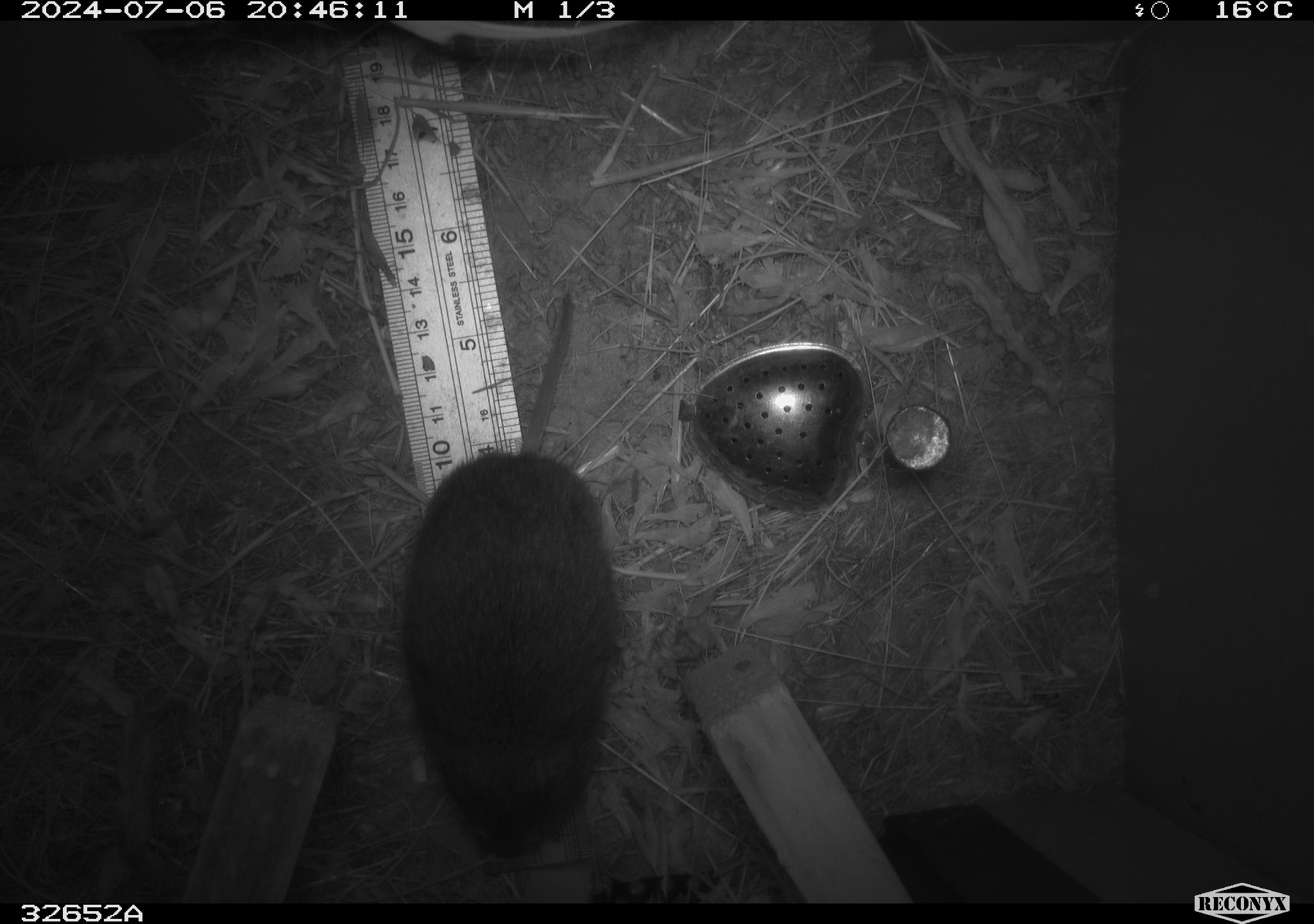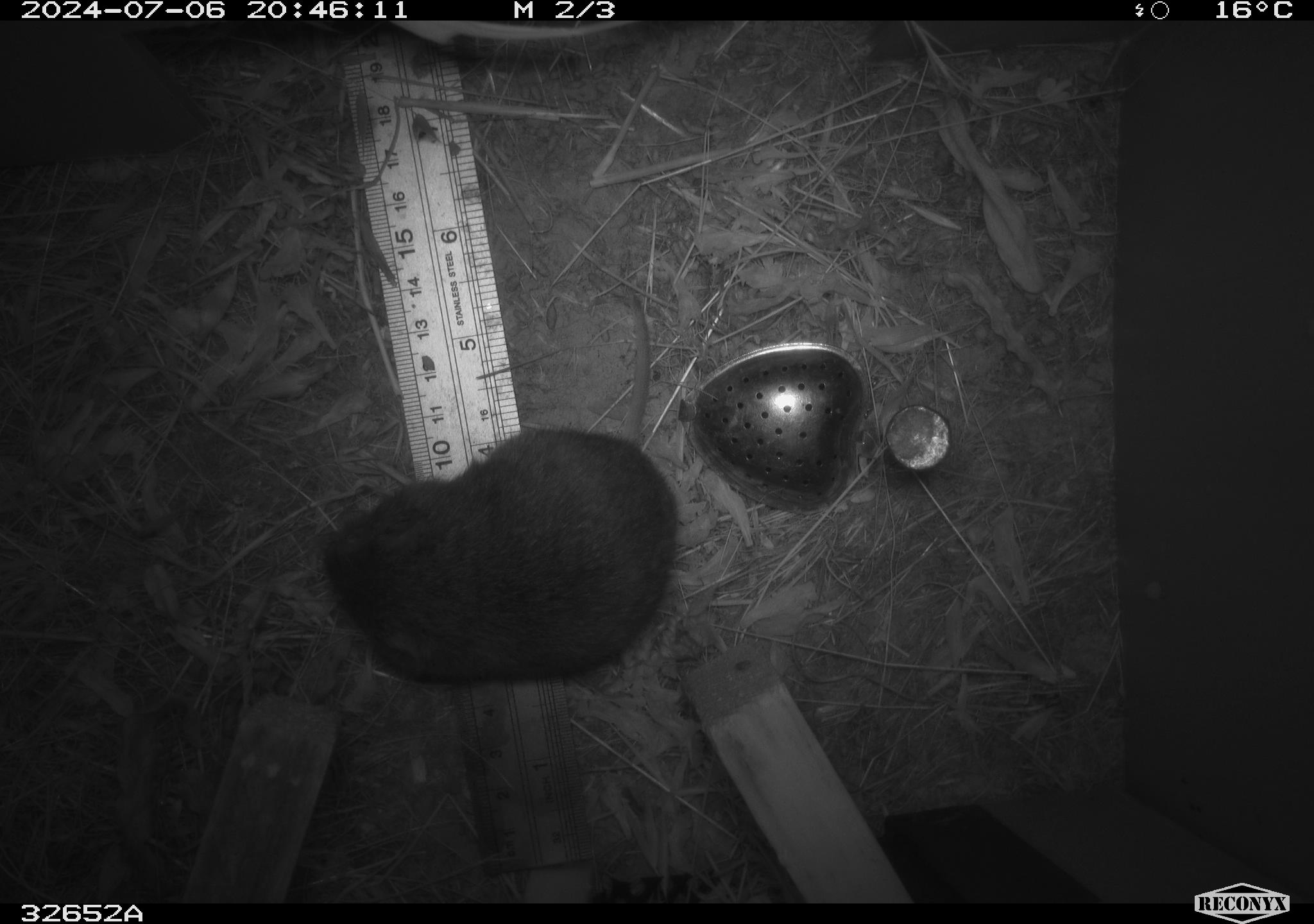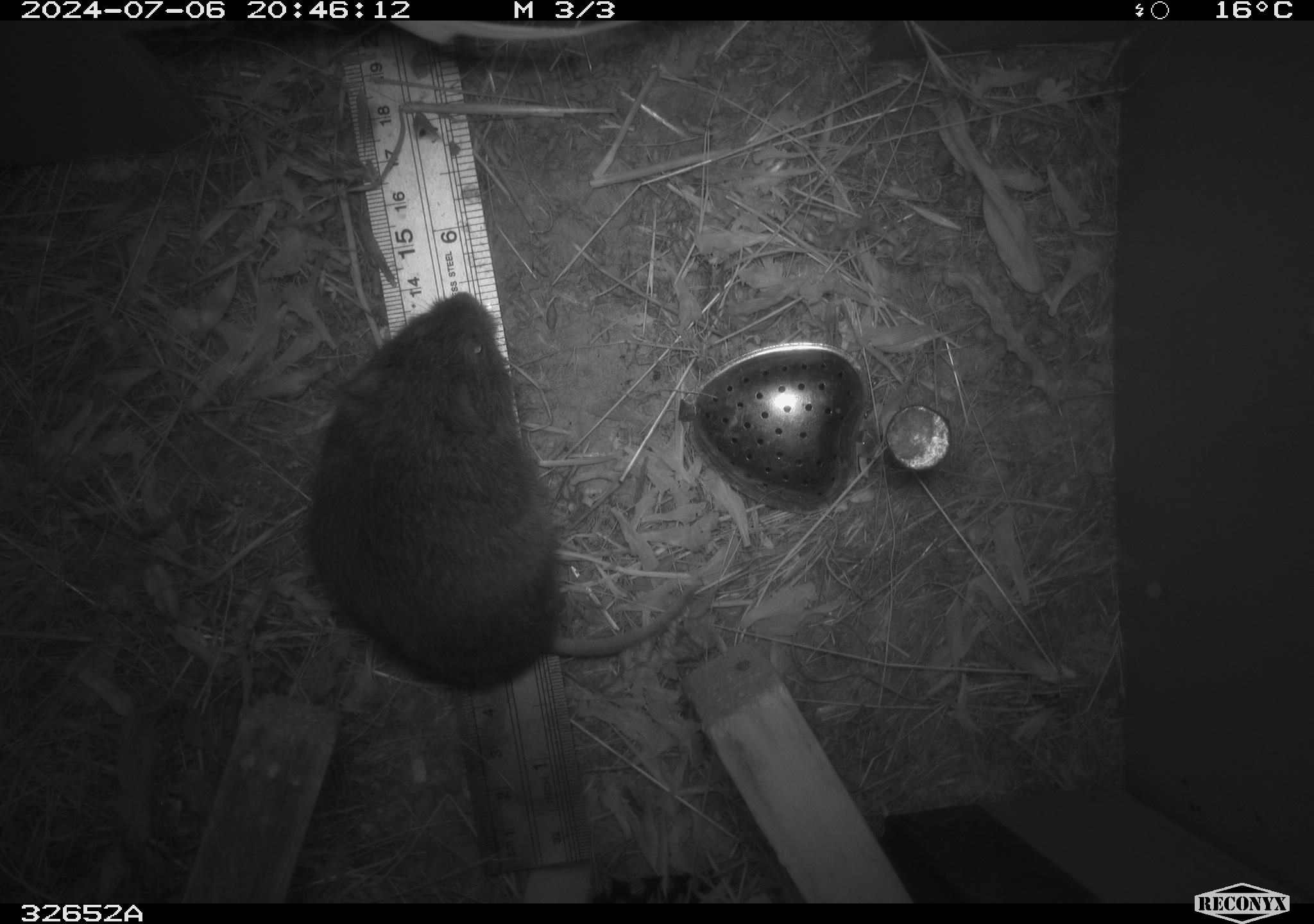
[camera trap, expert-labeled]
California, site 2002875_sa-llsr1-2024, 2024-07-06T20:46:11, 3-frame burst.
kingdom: Animalia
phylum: Chordata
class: Mammalia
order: Rodentia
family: Cricetidae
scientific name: Arvicolinae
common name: voles, lemmings, and muskrats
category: arvicolinae subfamily